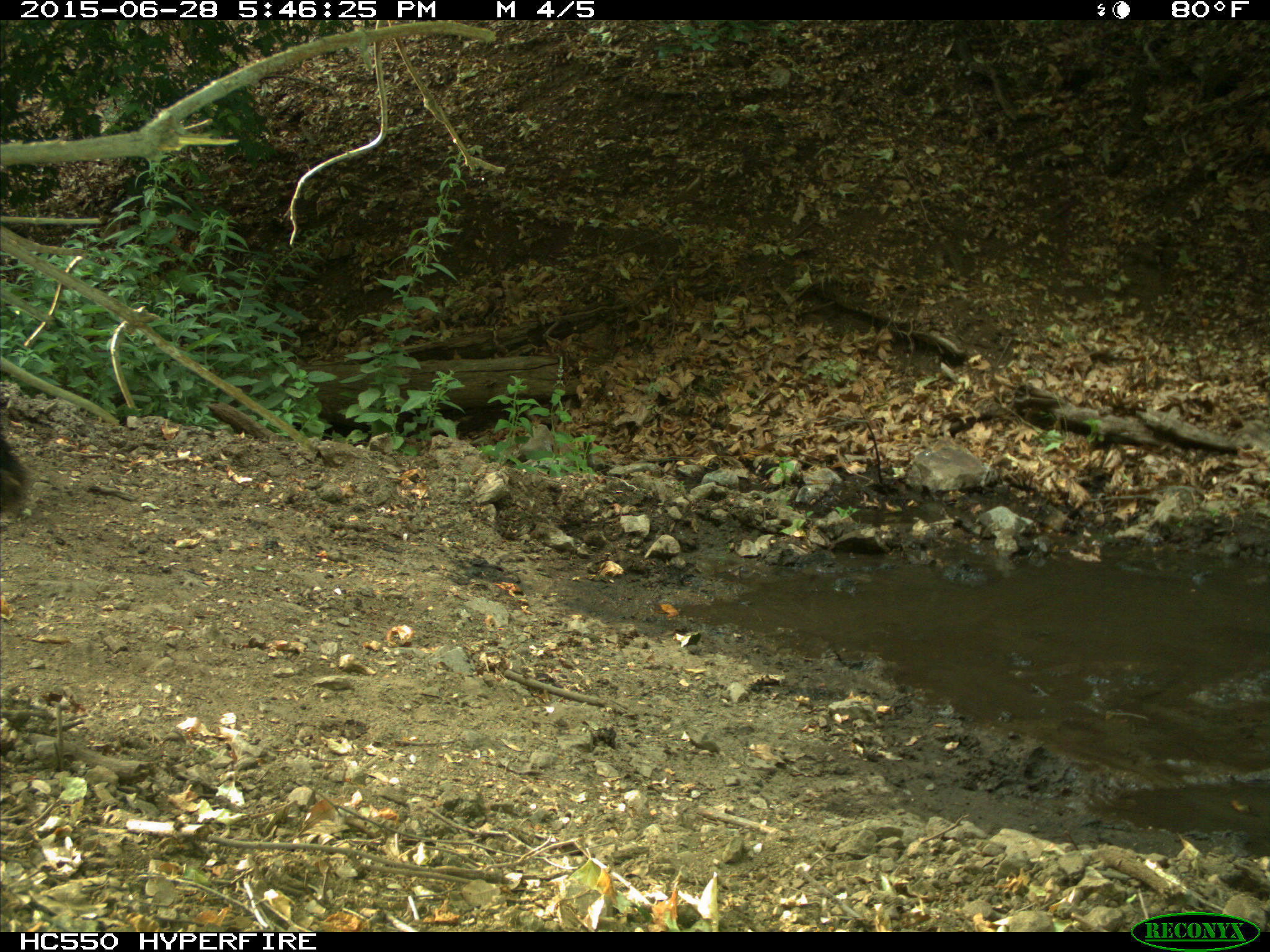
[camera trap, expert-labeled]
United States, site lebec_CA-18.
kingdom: Animalia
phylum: Chordata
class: Mammalia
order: Artiodactyla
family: Bovidae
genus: Bos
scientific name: Bos taurus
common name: domestic cow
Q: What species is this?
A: Bos taurus (domestic cow).